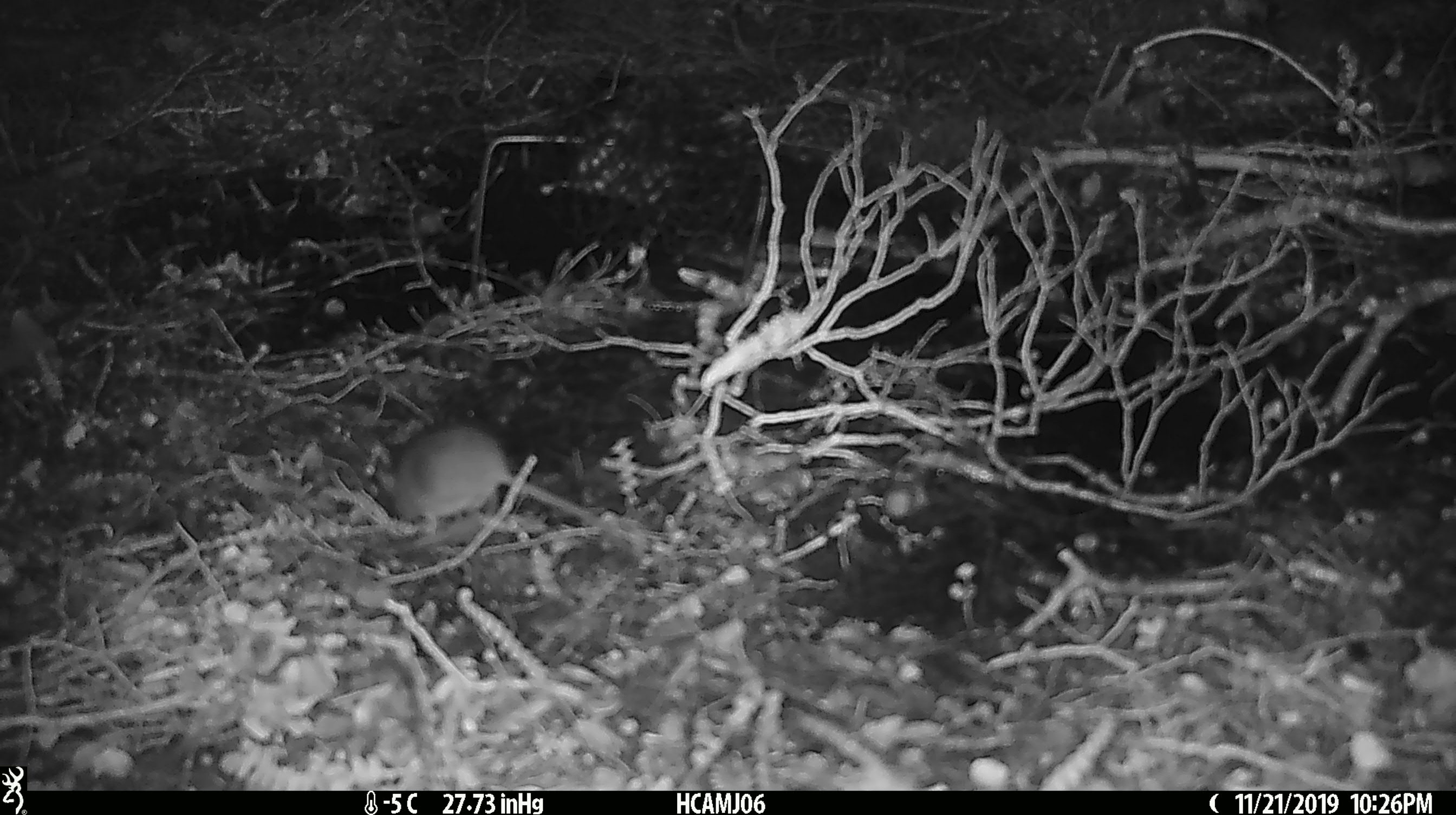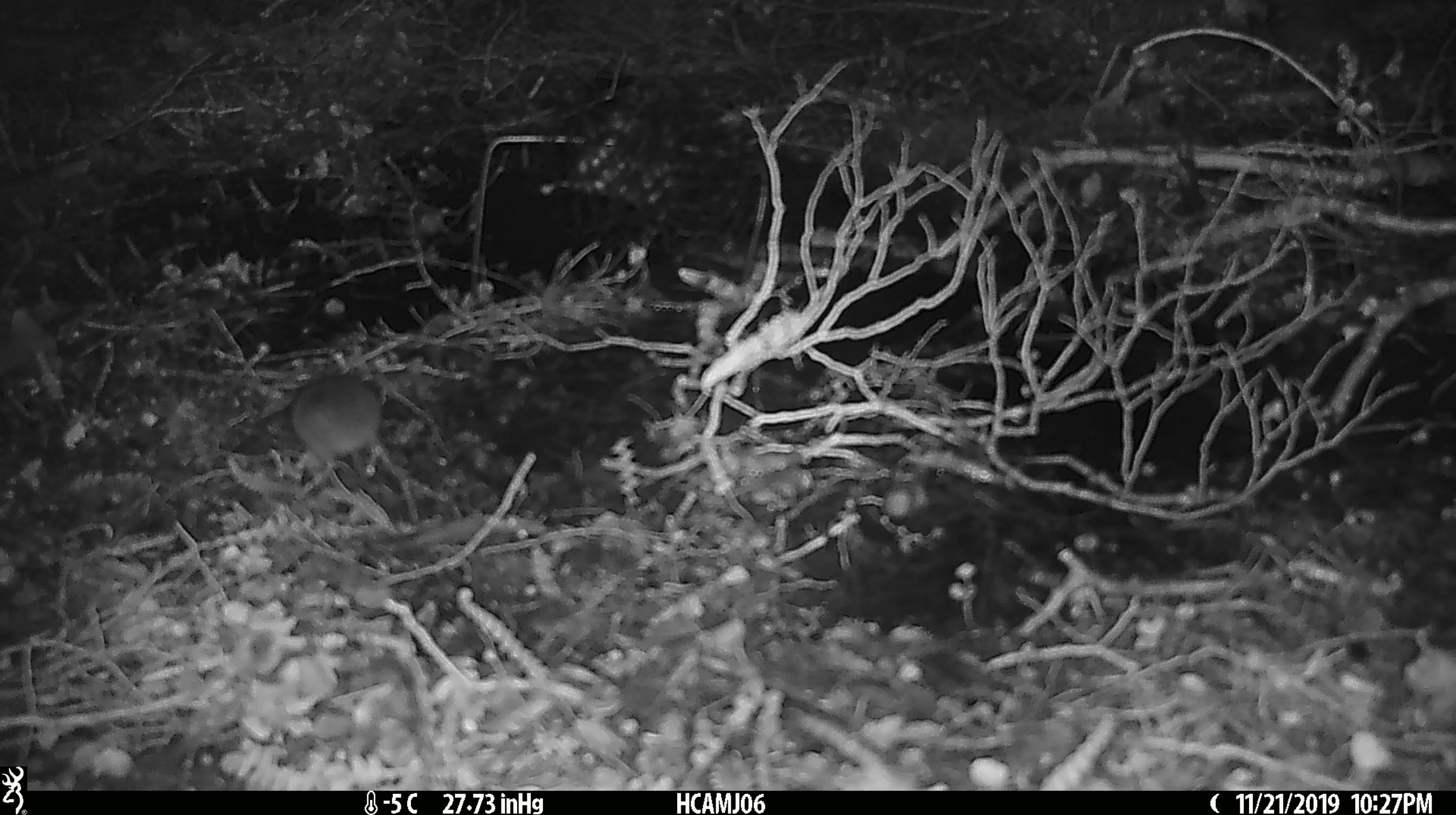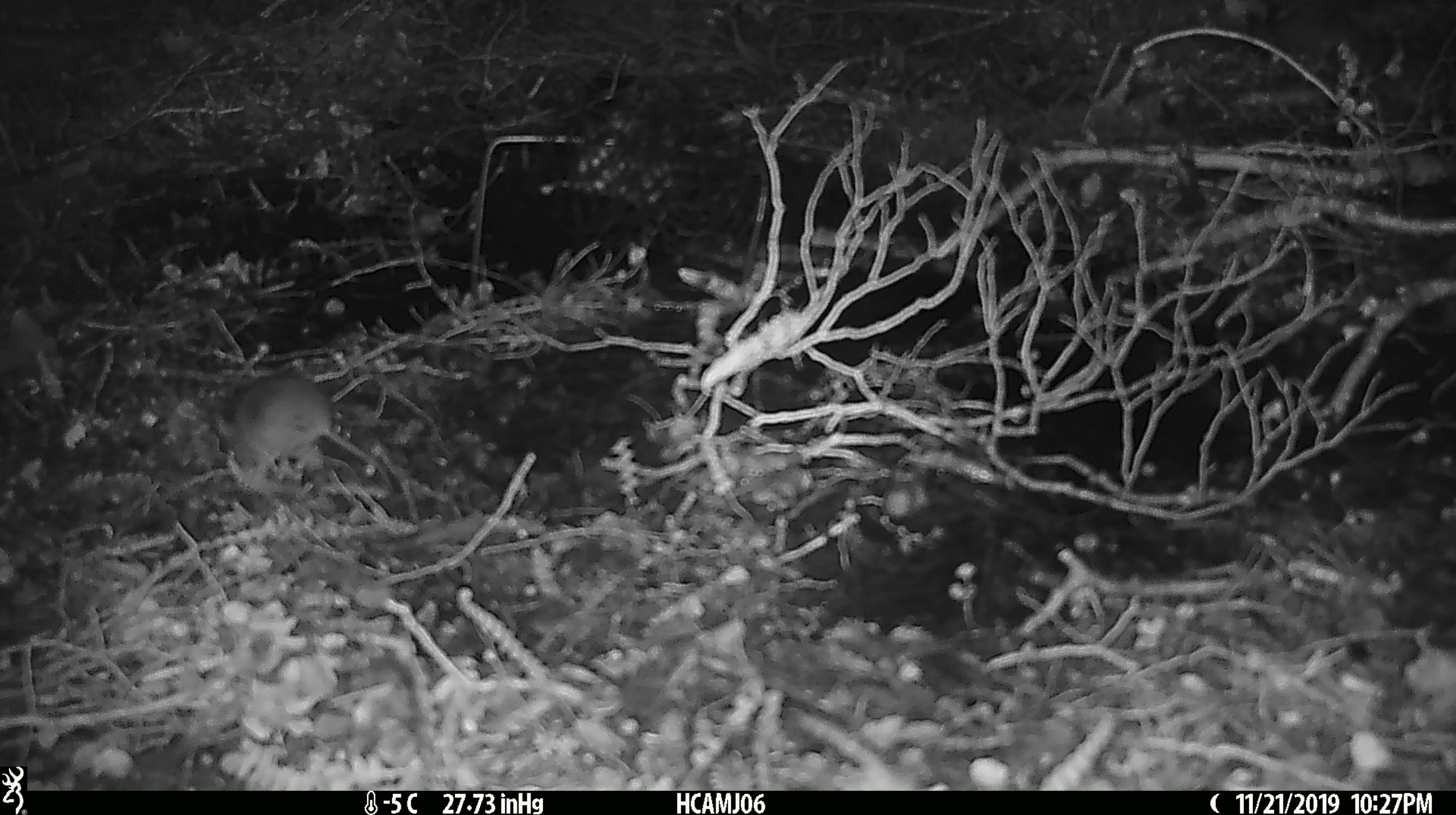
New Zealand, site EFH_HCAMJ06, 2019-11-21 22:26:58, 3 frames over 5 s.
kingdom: Animalia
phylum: Chordata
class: Mammalia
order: Rodentia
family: Muridae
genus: Mus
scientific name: Mus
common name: mouse